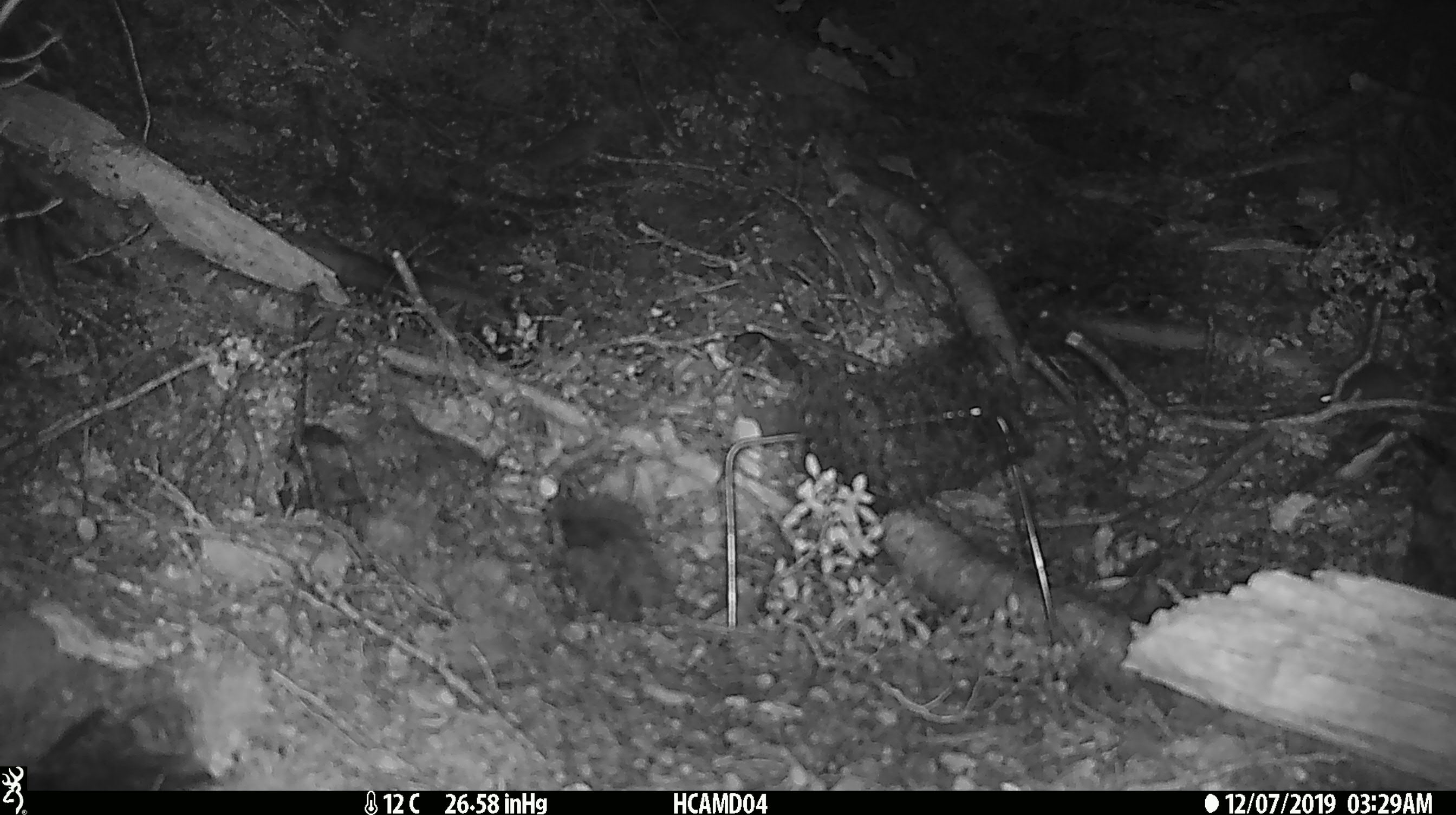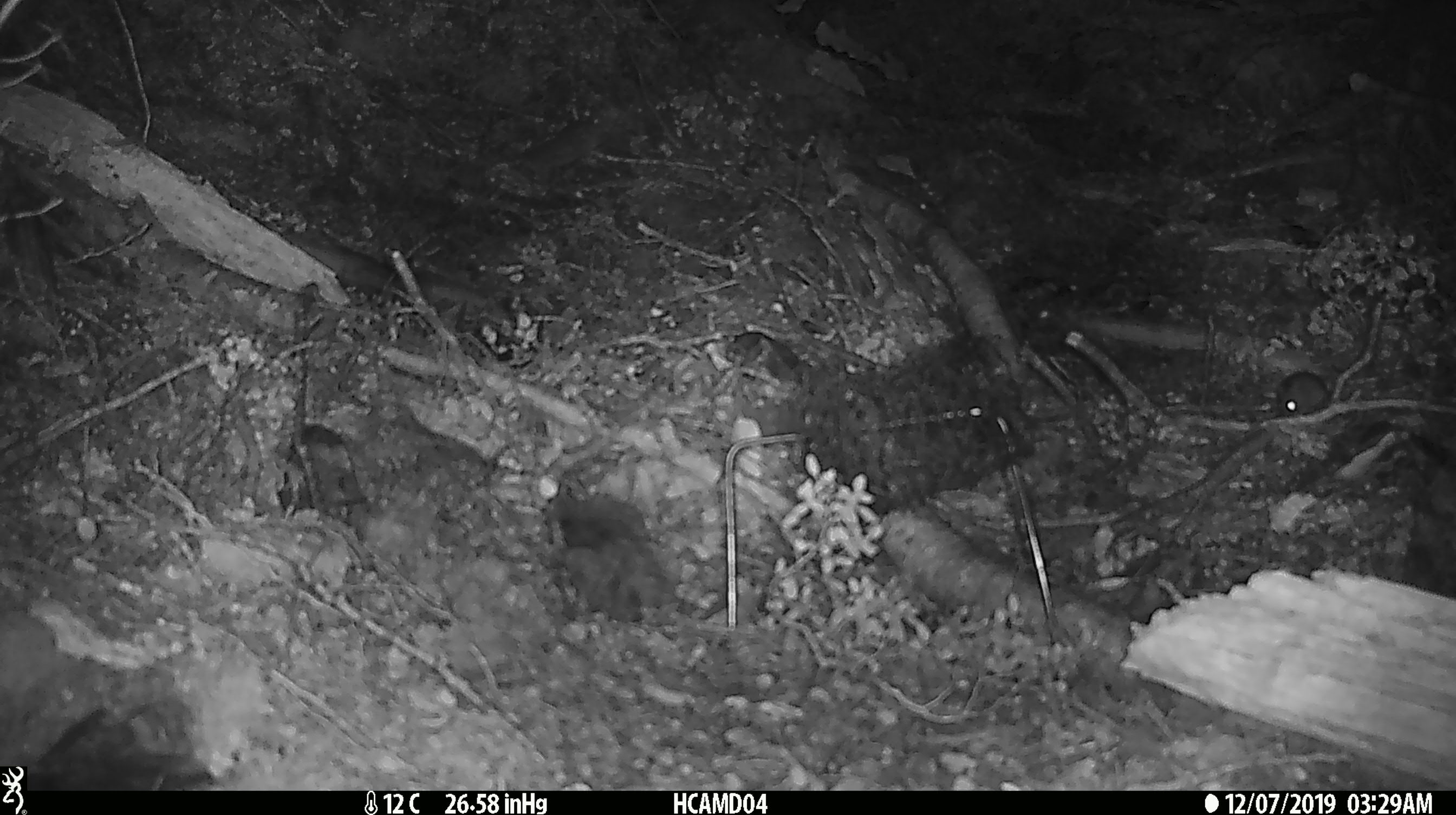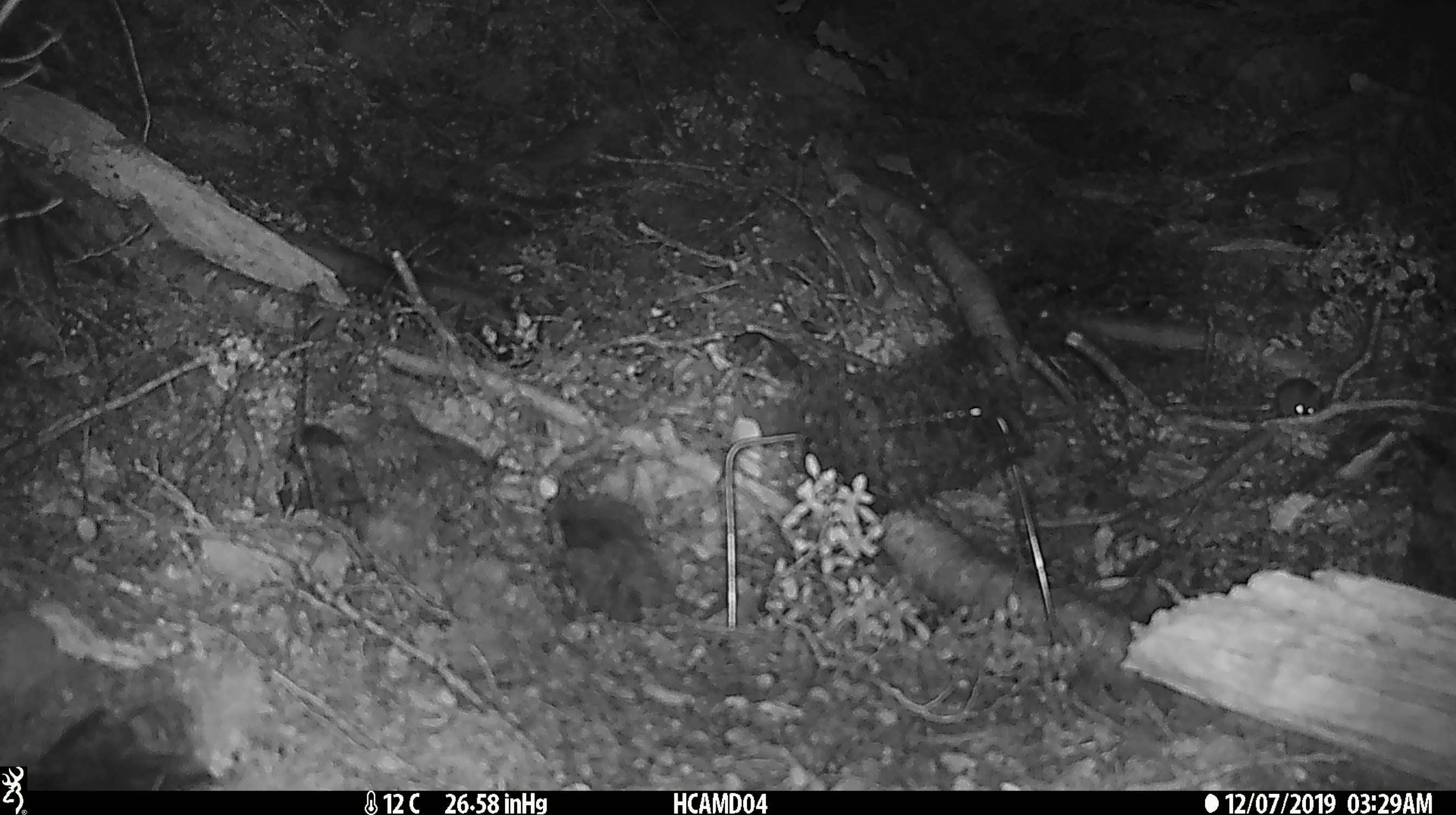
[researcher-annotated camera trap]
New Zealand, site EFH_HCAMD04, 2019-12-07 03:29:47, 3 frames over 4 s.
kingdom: Animalia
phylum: Chordata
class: Mammalia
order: Rodentia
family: Muridae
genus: Mus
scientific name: Mus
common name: mouse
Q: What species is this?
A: Mouse (Mus).